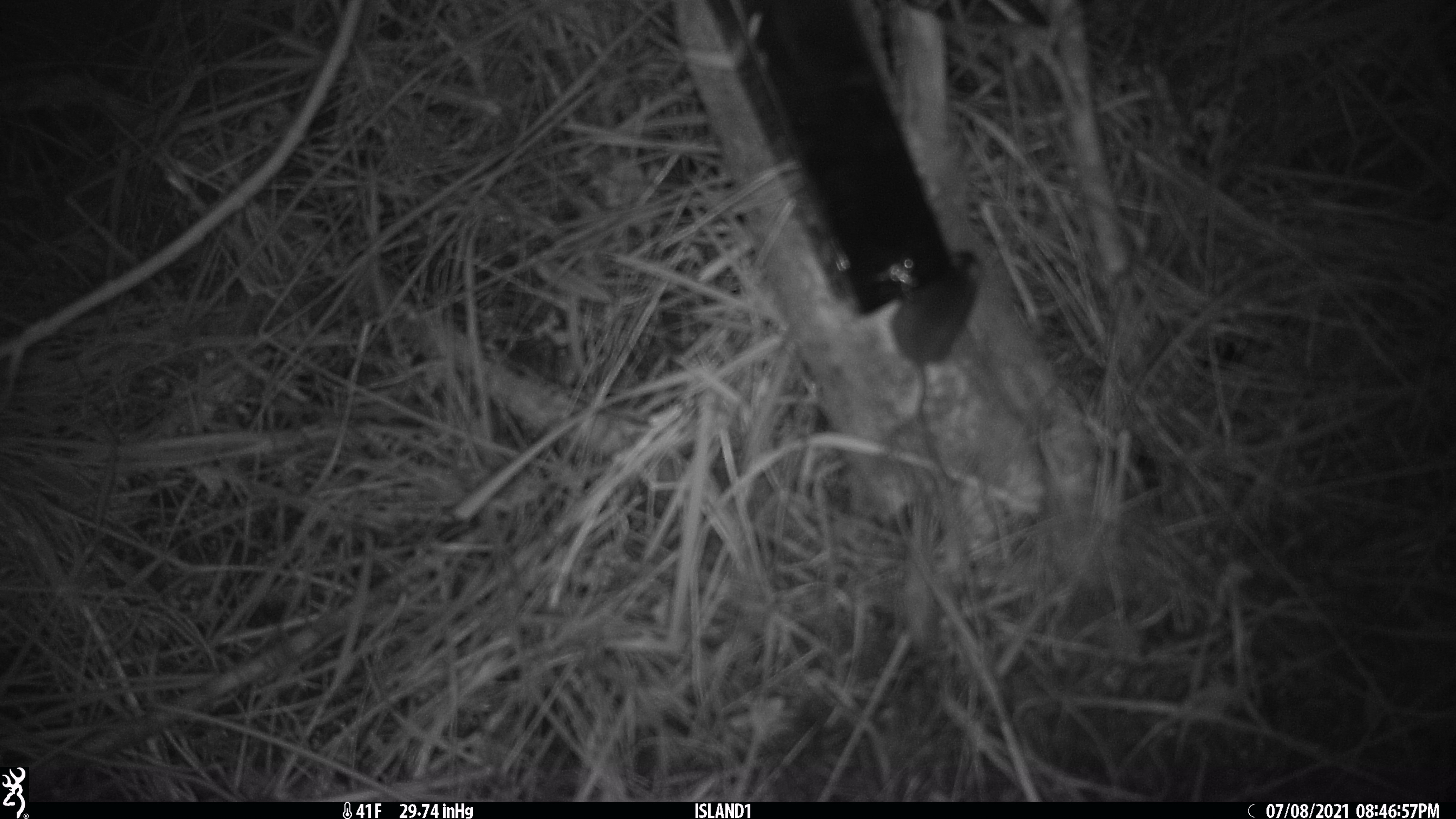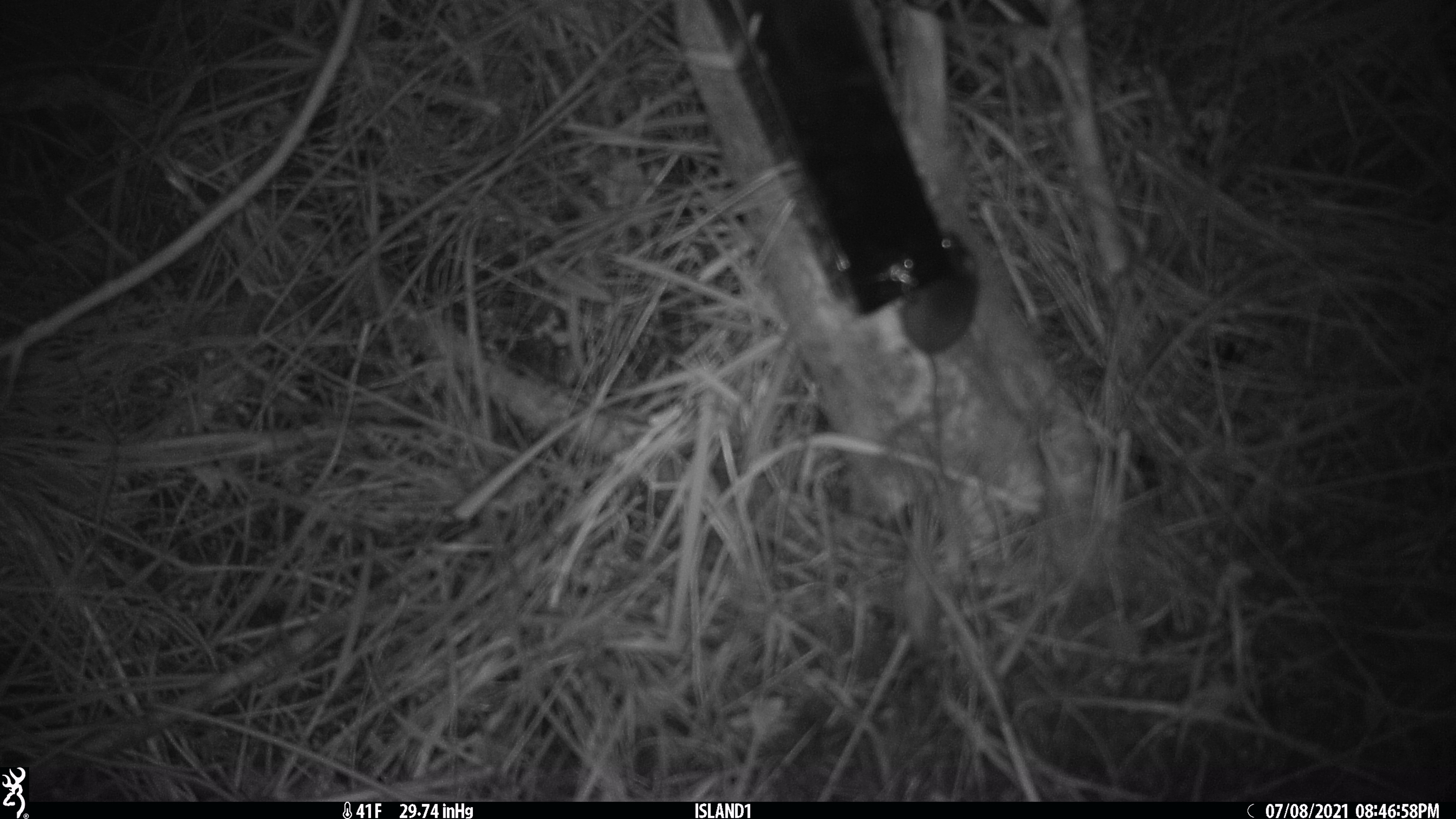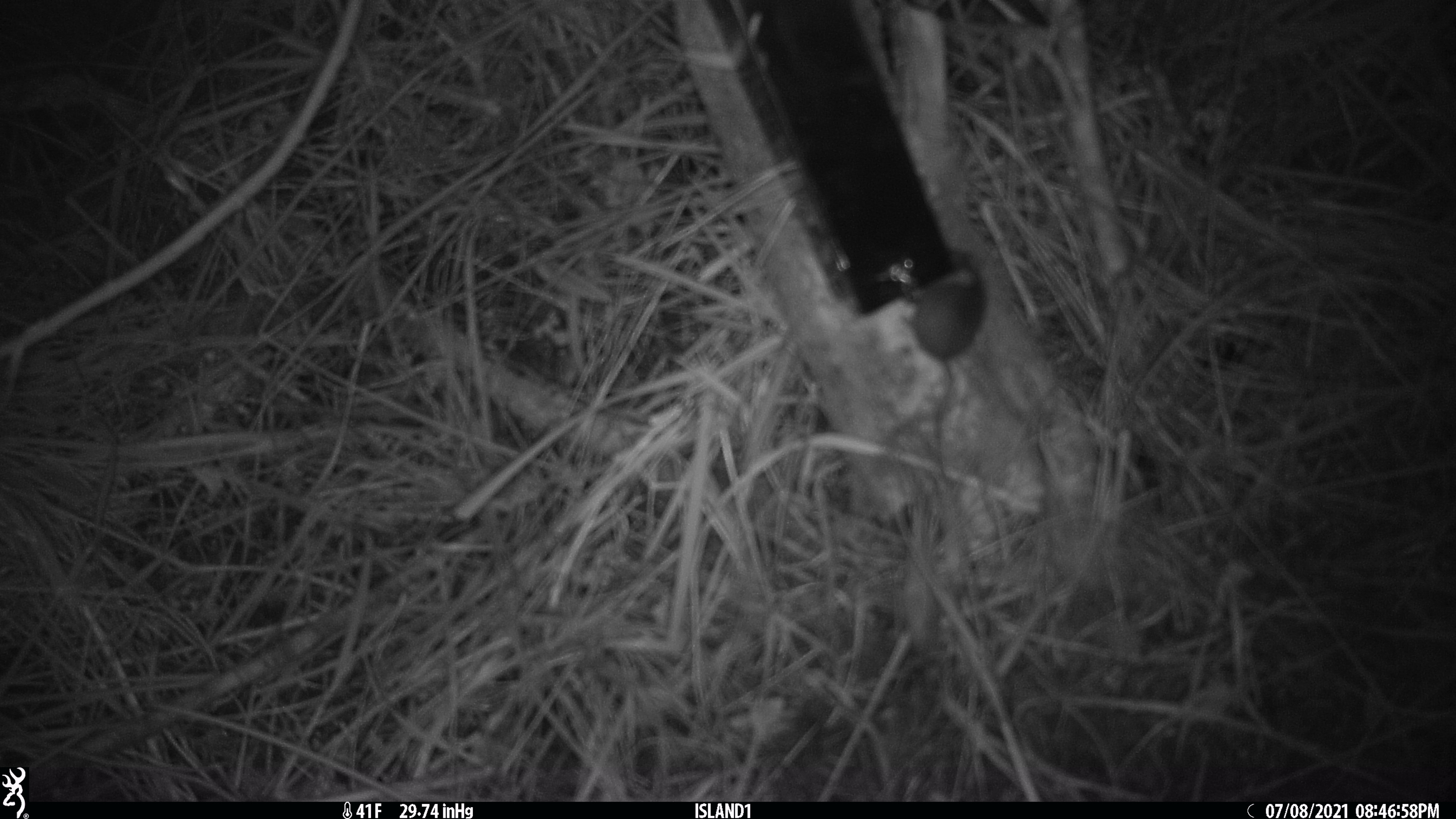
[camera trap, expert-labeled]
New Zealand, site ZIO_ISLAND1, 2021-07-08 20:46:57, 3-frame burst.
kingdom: Animalia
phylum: Chordata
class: Mammalia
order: Rodentia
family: Muridae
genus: Mus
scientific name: Mus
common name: mouse